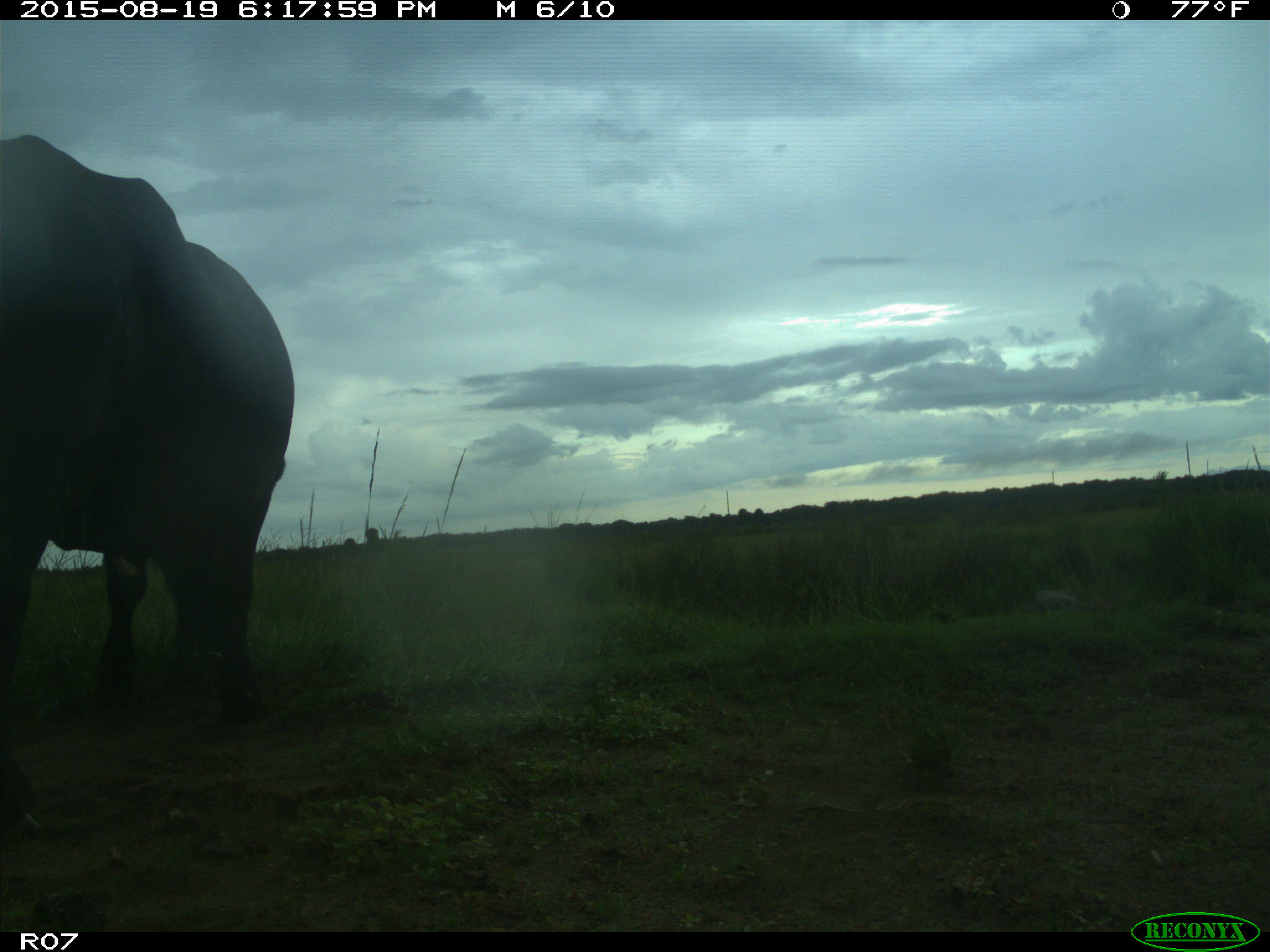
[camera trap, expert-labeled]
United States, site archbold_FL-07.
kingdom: Animalia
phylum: Chordata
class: Mammalia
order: Artiodactyla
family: Bovidae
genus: Bos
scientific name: Bos taurus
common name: domestic cow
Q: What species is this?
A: Bos taurus (domestic cow).